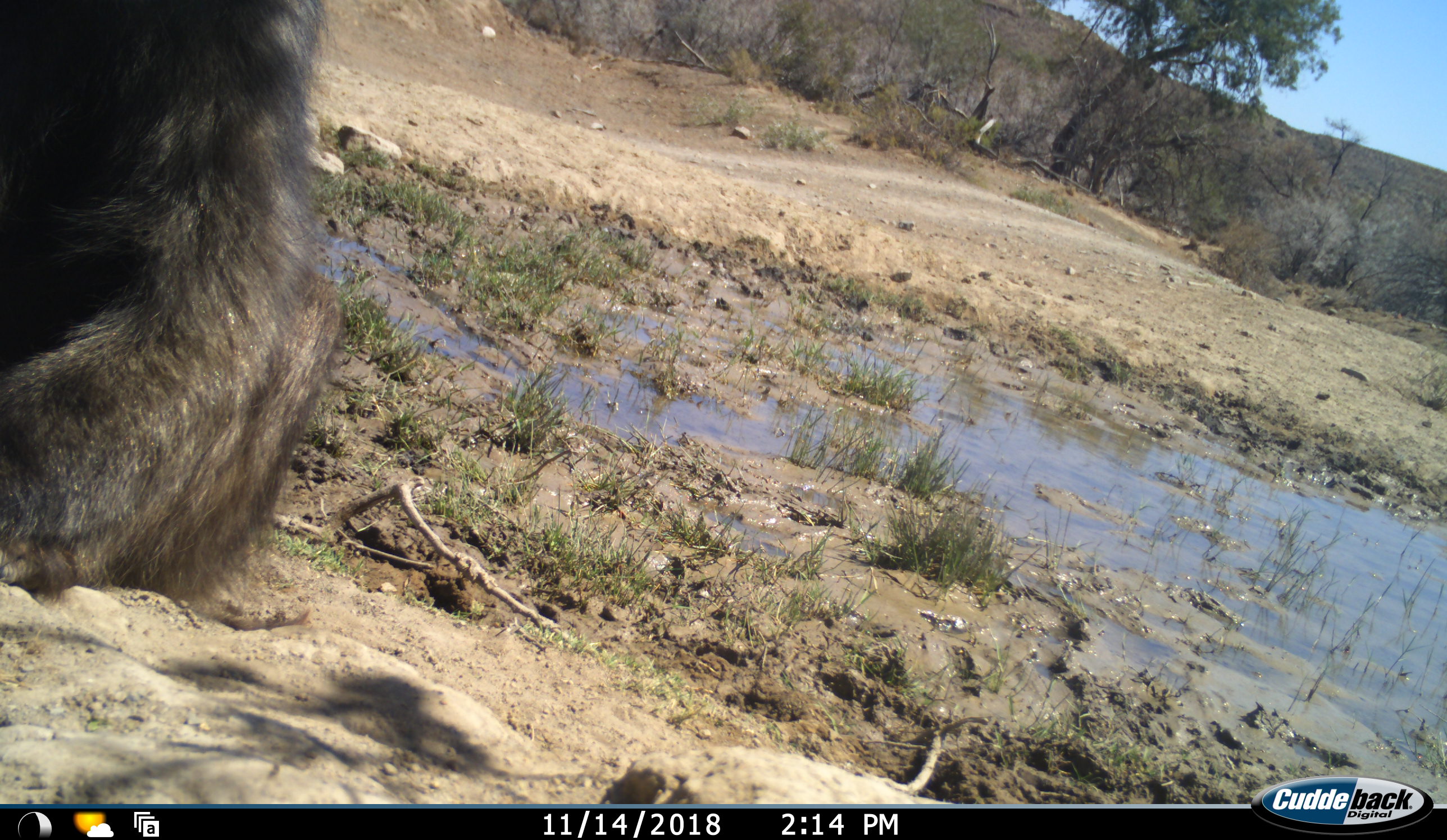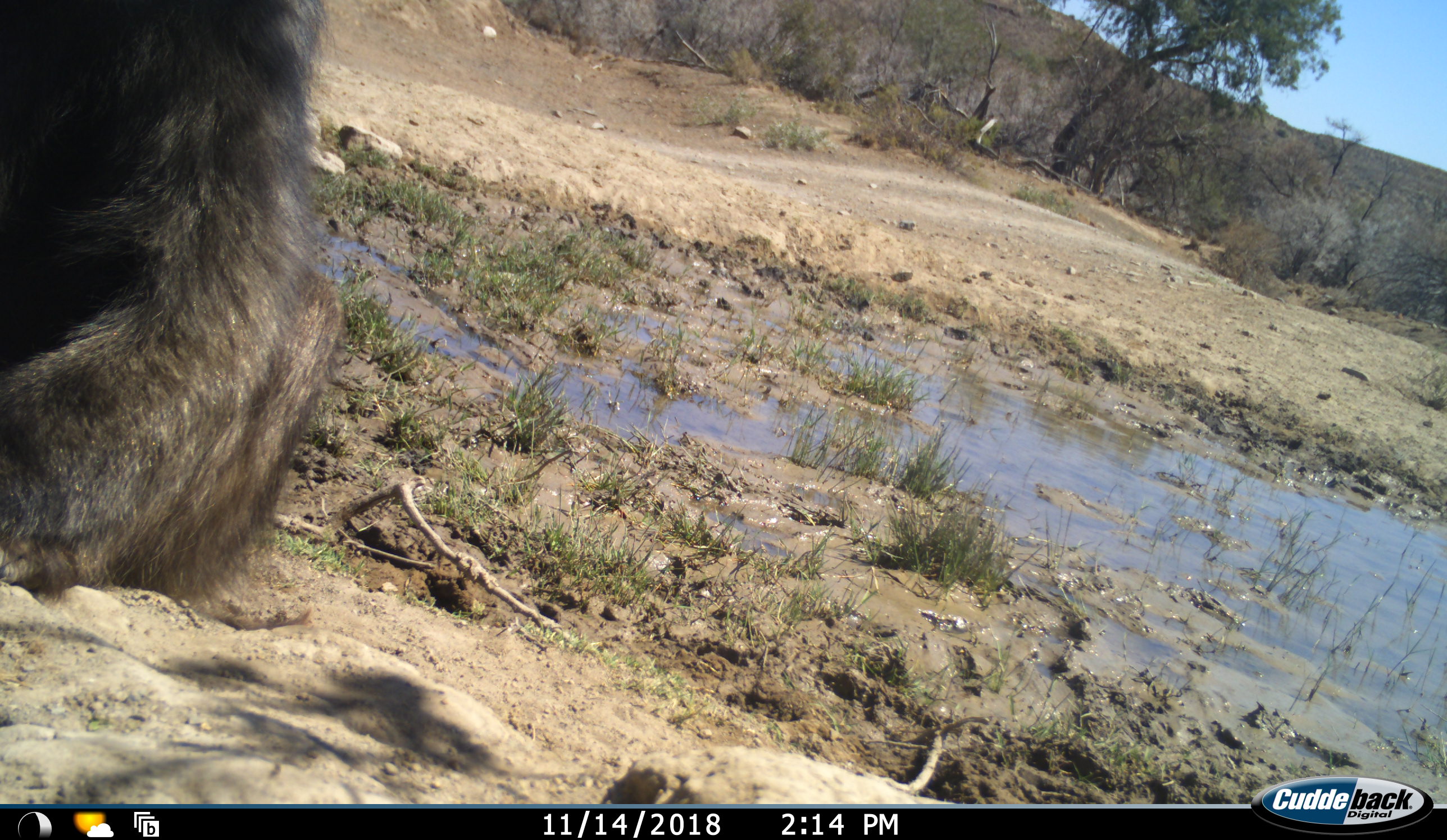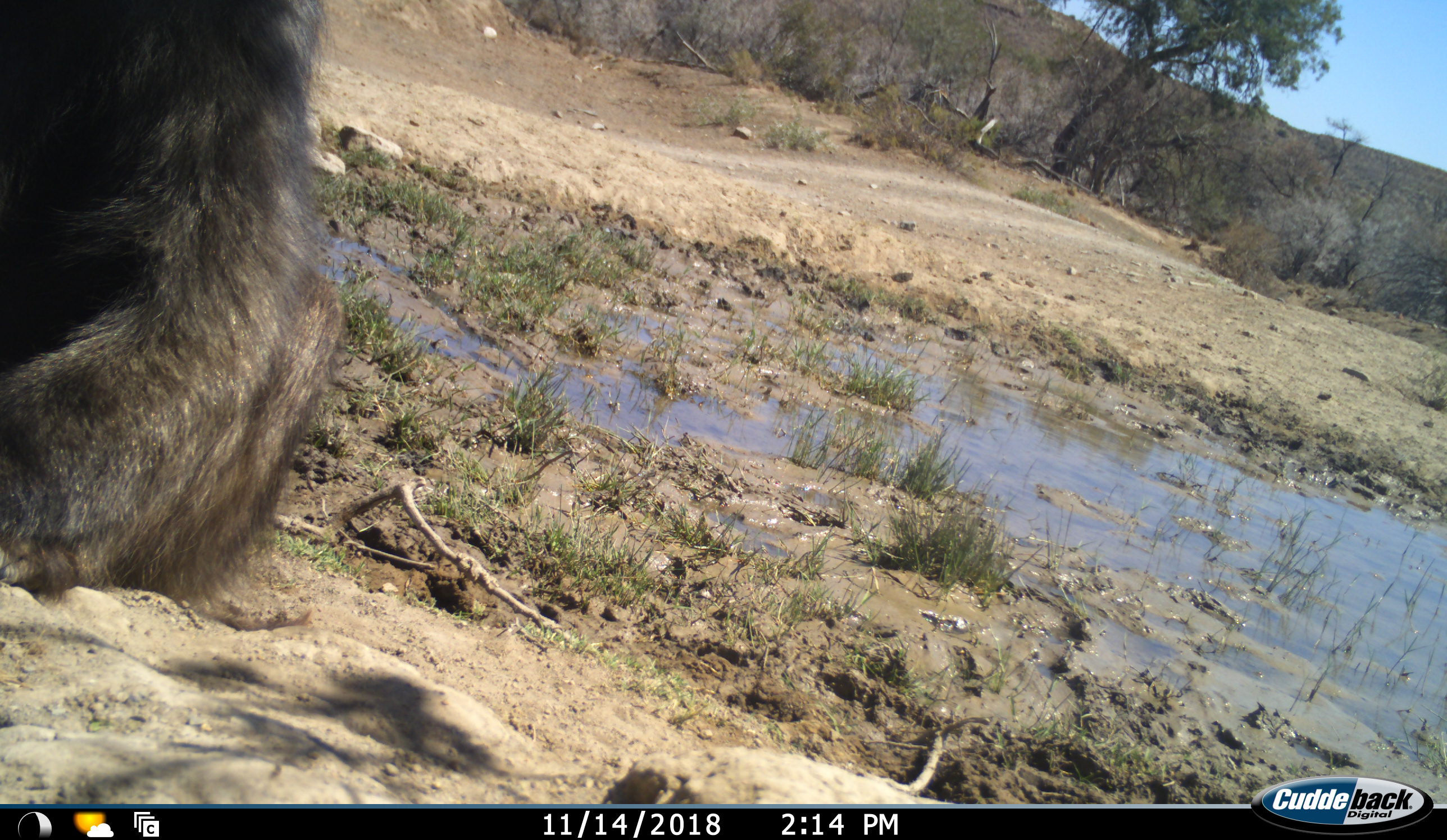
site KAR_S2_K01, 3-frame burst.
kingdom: Animalia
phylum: Chordata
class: Mammalia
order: Primates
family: Cercopithecidae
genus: Papio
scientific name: Papio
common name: baboon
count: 1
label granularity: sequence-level